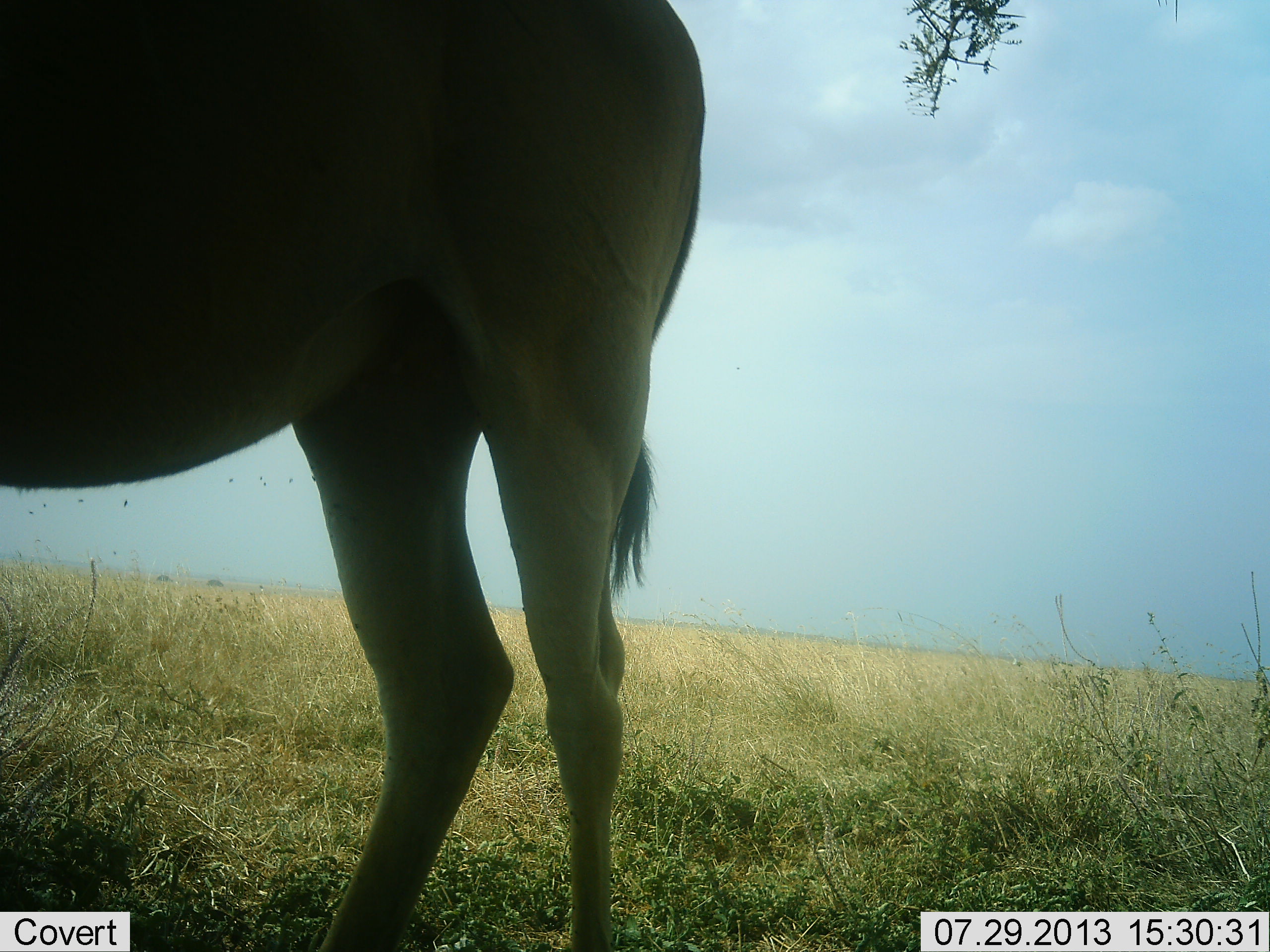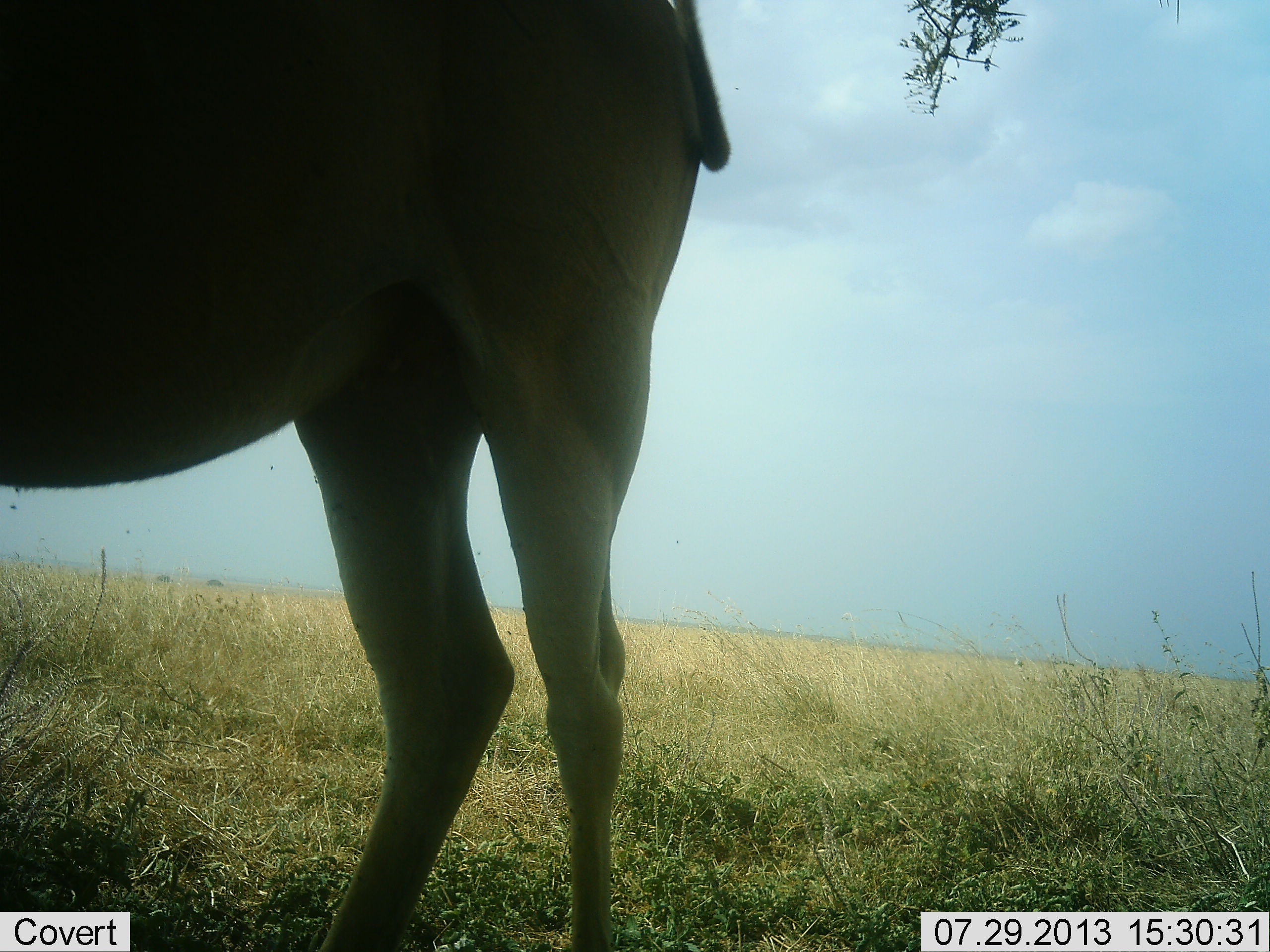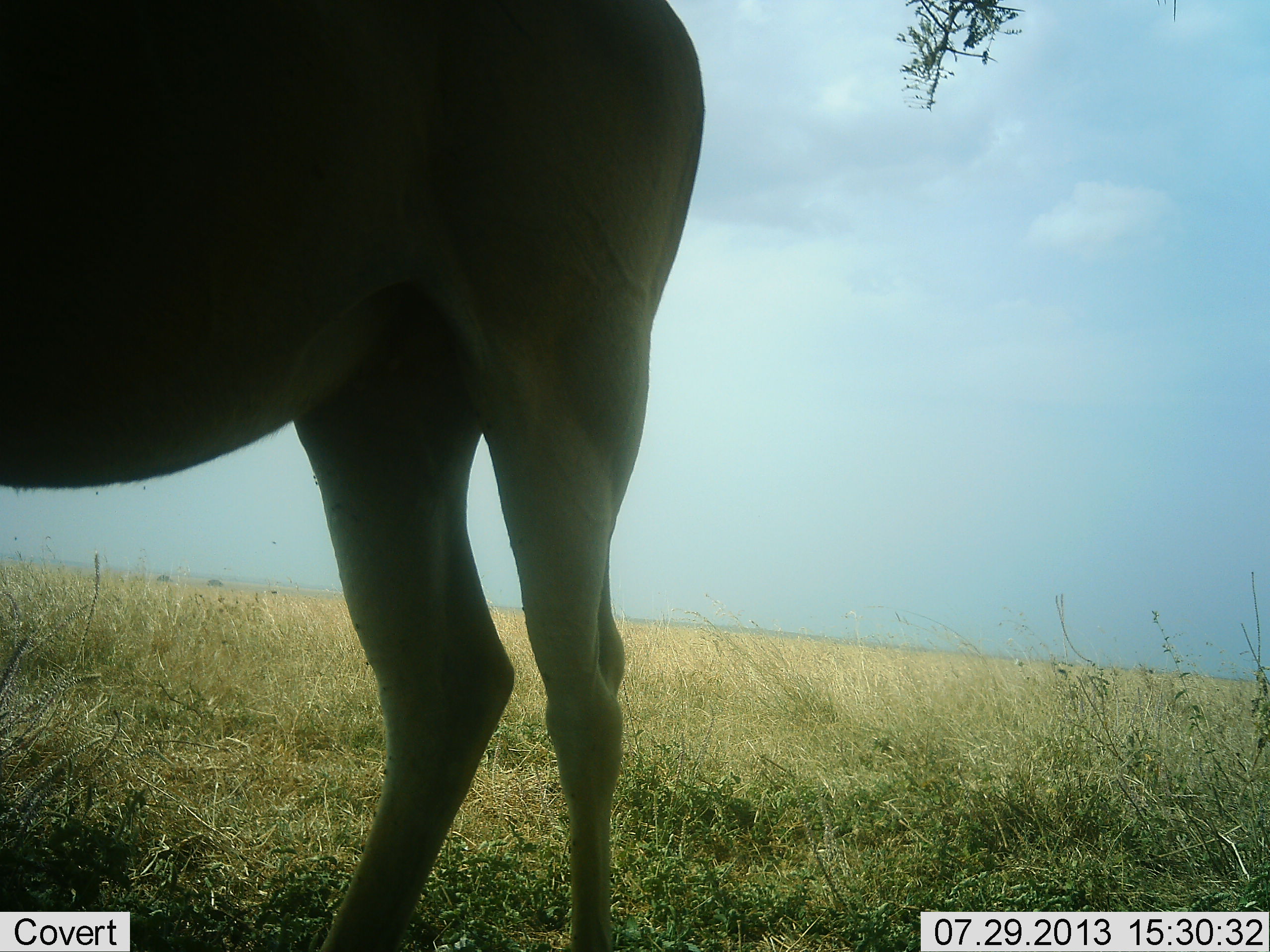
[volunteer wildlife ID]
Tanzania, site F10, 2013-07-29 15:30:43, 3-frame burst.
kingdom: Animalia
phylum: Chordata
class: Mammalia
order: Artiodactyla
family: Bovidae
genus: Alcelaphus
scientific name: Alcelaphus buselaphus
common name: hartebeest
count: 1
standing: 100%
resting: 0%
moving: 0%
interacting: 0%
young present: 0%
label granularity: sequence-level